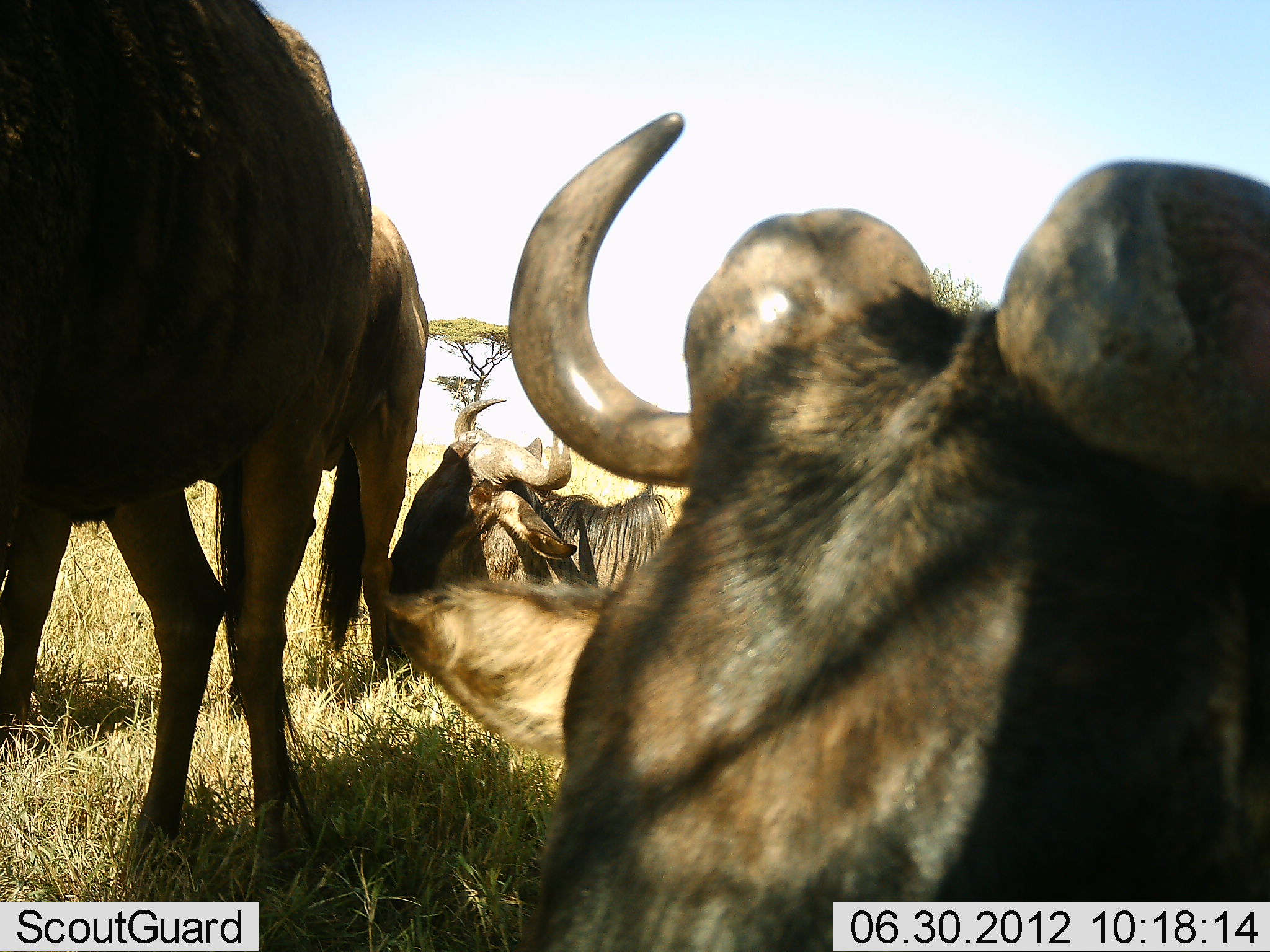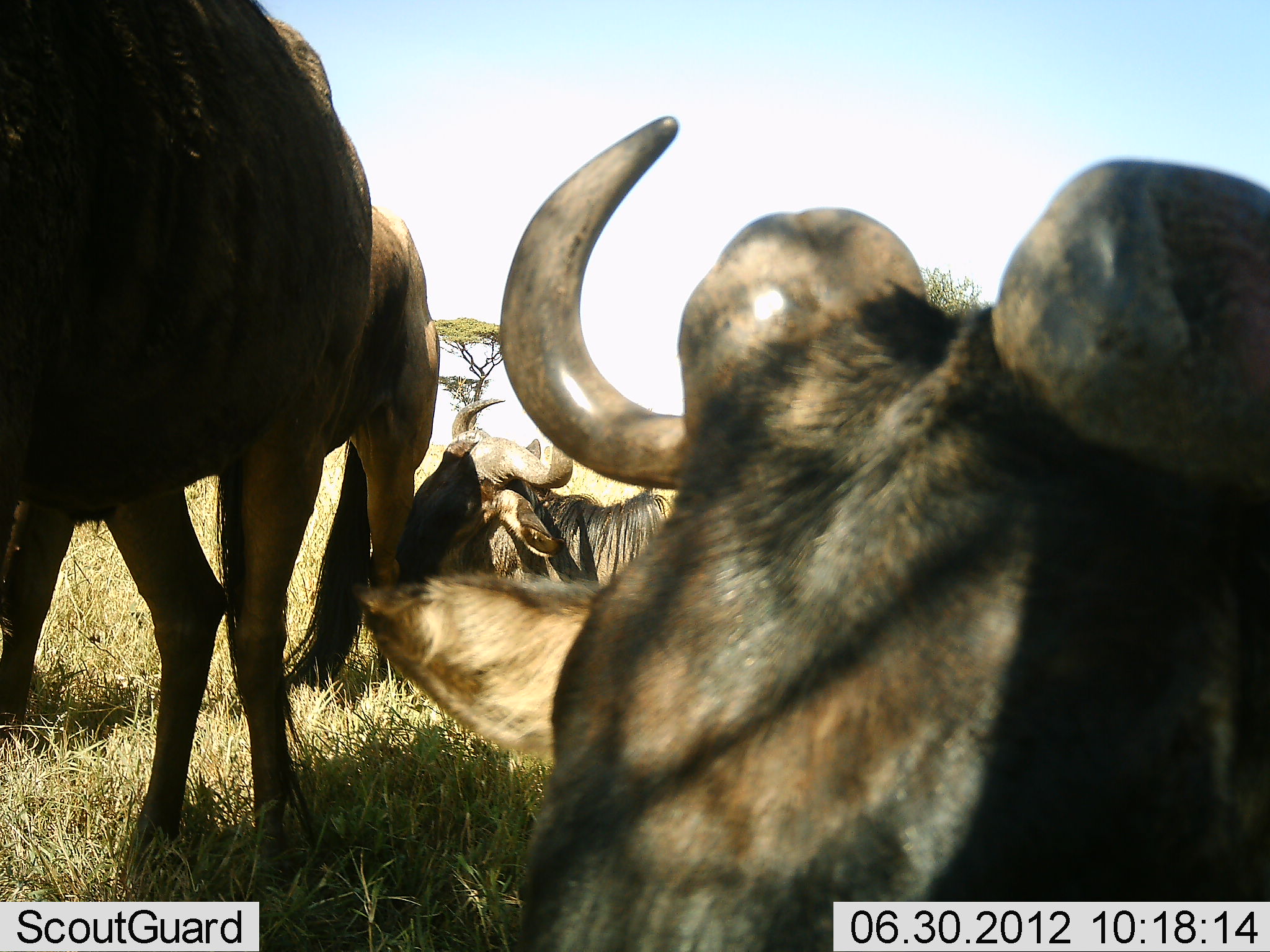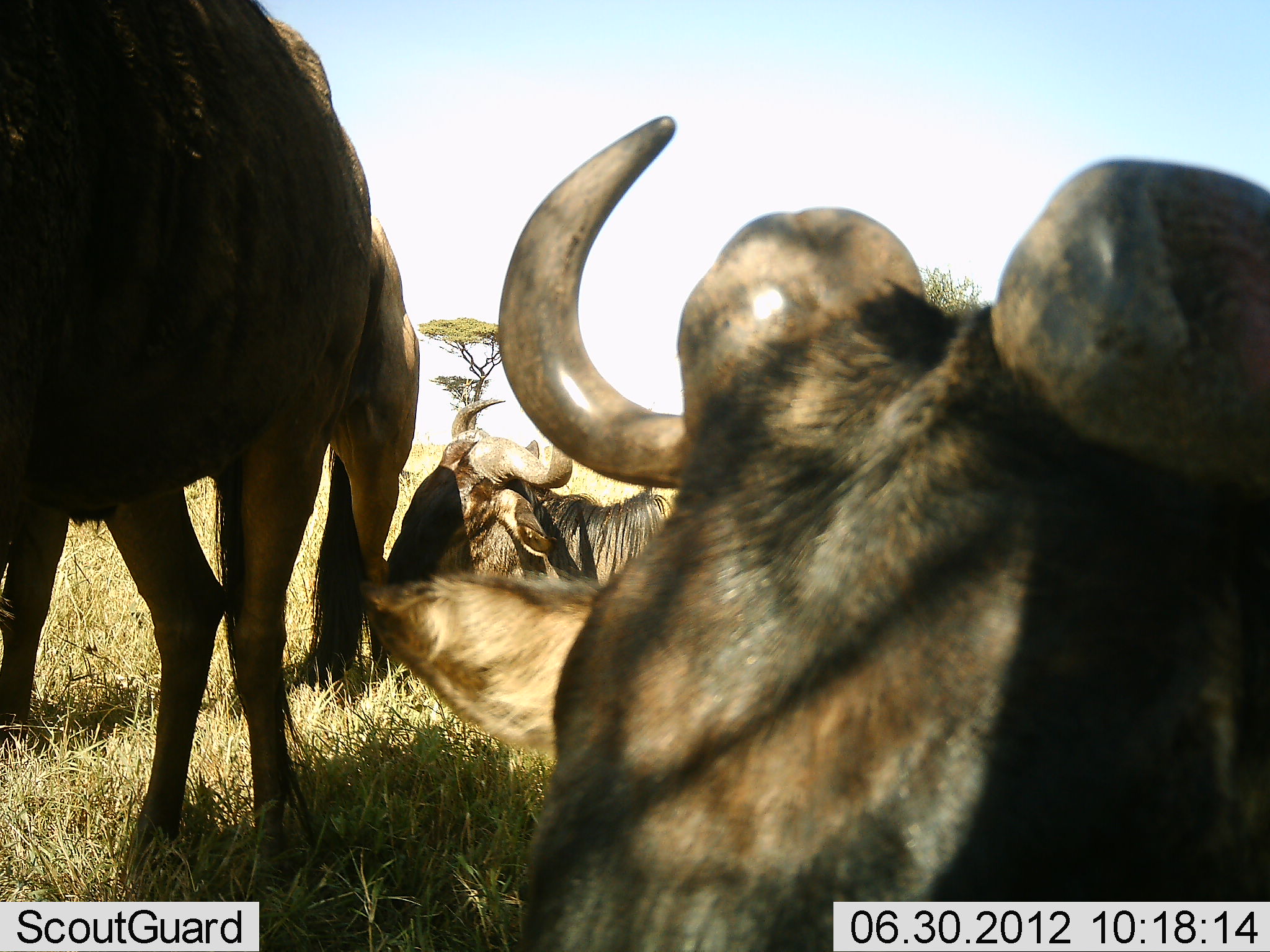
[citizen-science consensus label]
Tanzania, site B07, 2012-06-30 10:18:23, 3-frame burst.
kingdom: Animalia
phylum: Chordata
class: Mammalia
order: Artiodactyla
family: Bovidae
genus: Connochaetes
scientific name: Connochaetes taurinus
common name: blue wildebeest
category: wildebeest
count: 4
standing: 90%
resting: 100%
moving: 0%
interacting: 0%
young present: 0%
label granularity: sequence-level